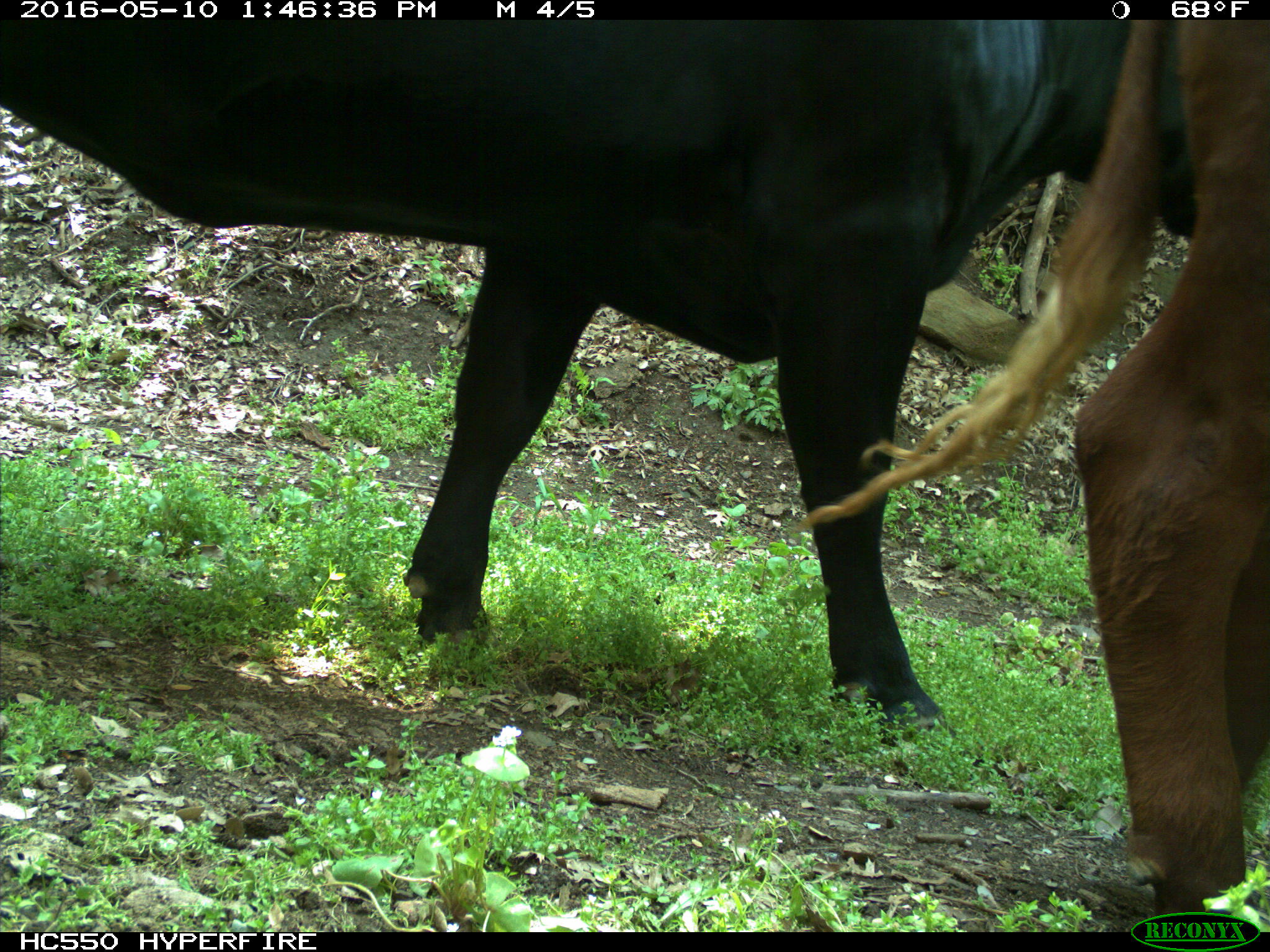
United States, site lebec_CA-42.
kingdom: Animalia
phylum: Chordata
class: Mammalia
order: Artiodactyla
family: Bovidae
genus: Bos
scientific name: Bos taurus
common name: domestic cow